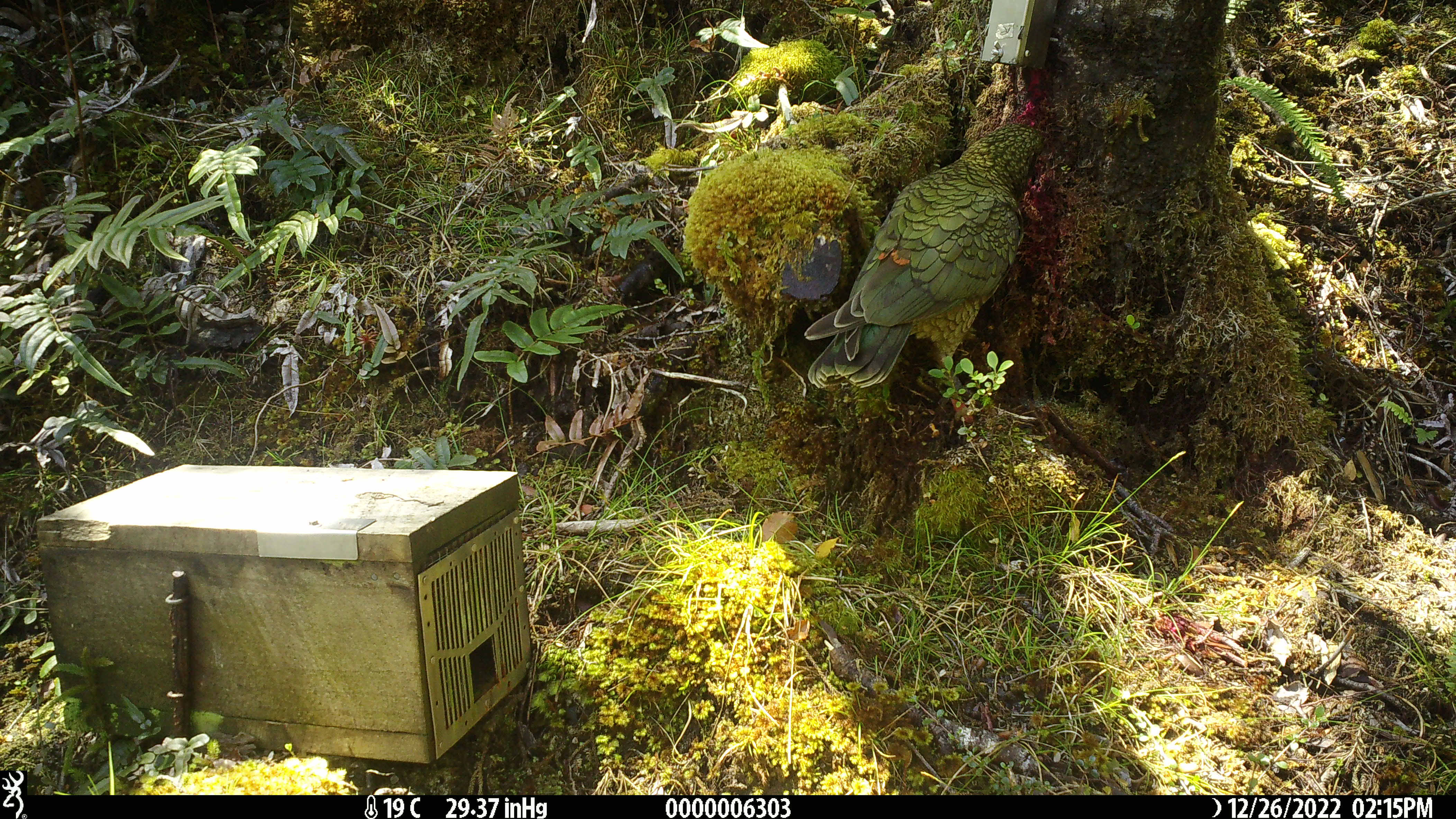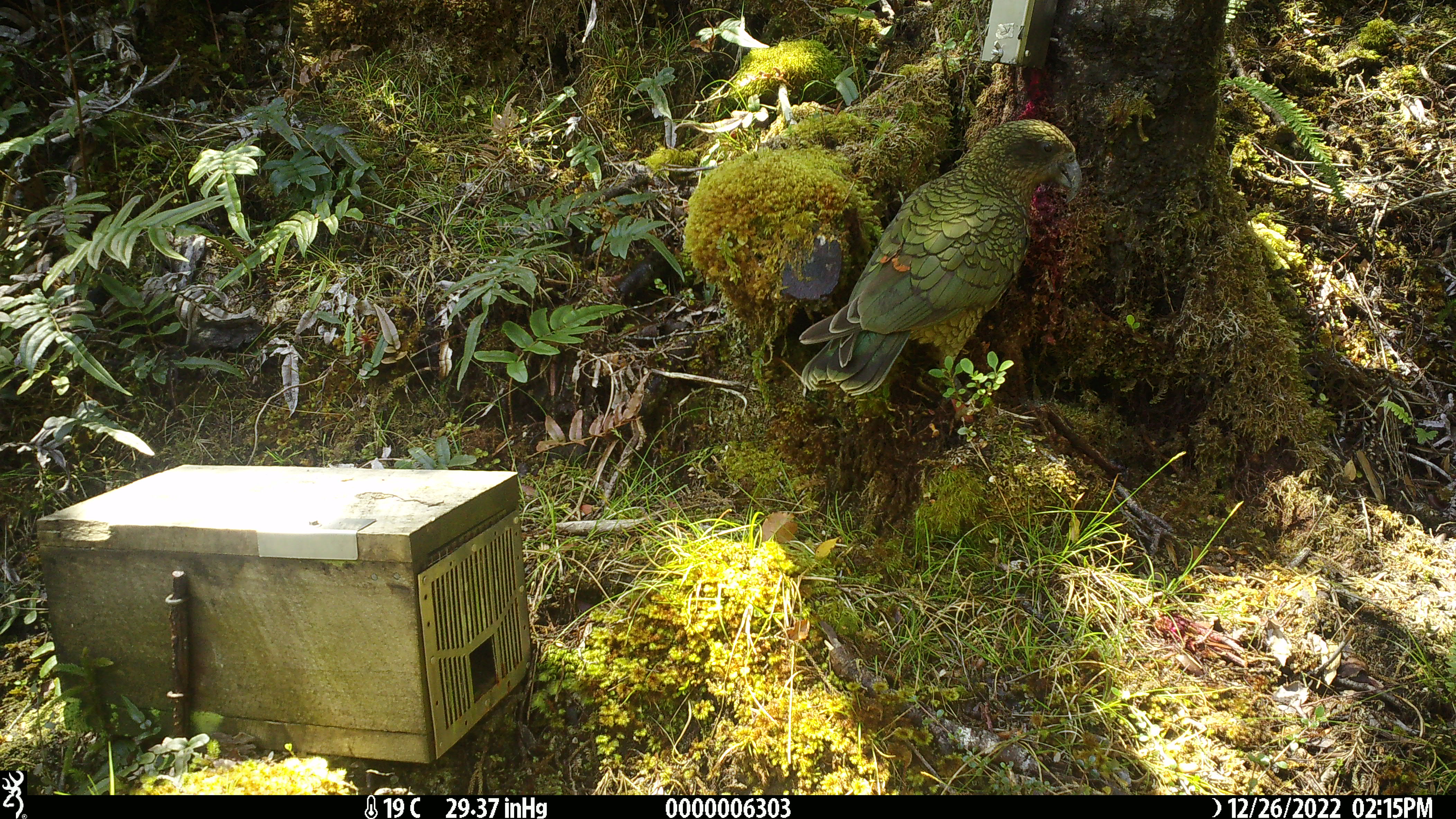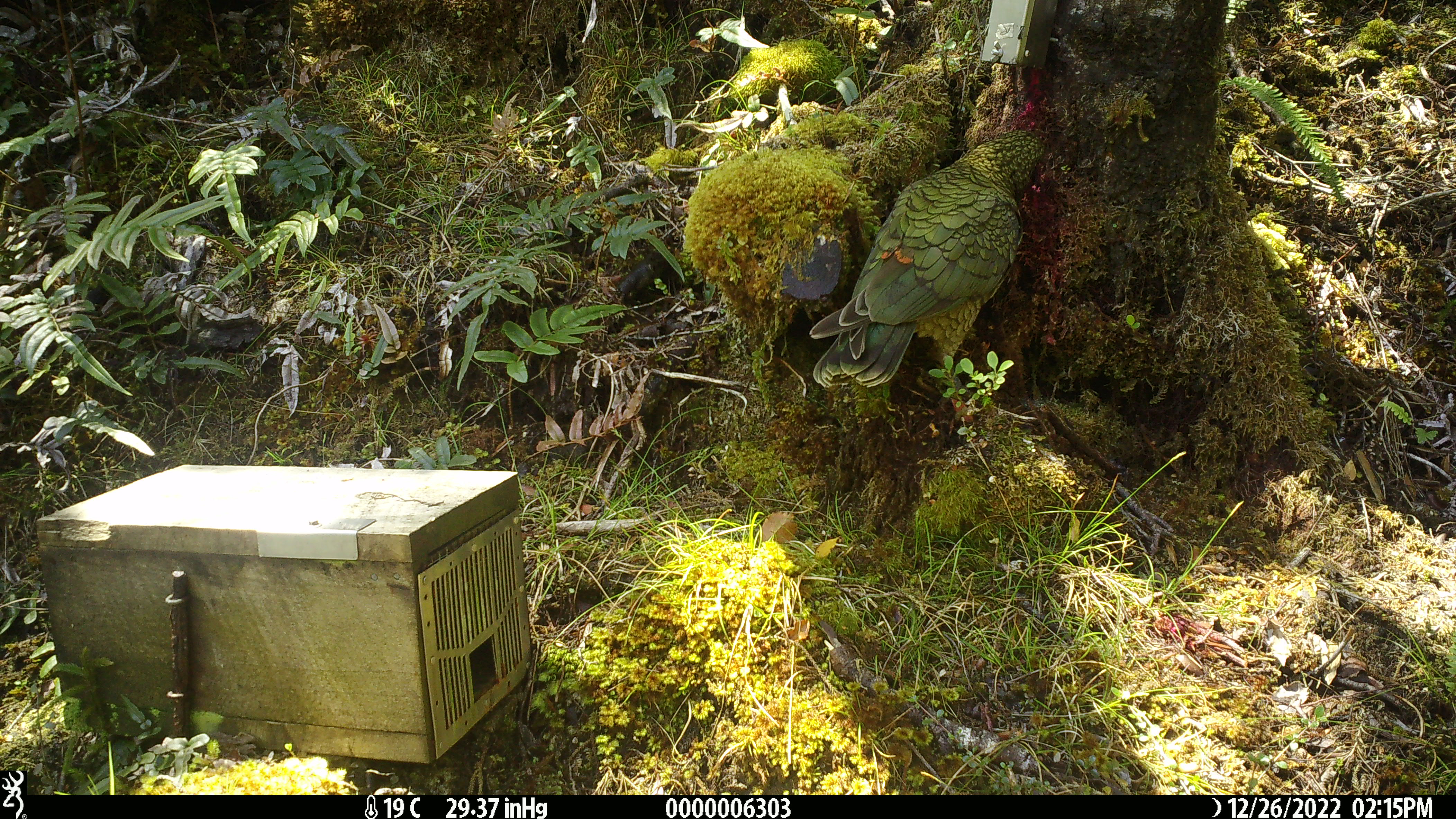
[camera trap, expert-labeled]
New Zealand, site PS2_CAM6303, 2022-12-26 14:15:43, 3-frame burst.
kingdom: Animalia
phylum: Chordata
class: Aves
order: Psittaciformes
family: Strigopidae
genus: Nestor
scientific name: Nestor notabilis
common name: kea